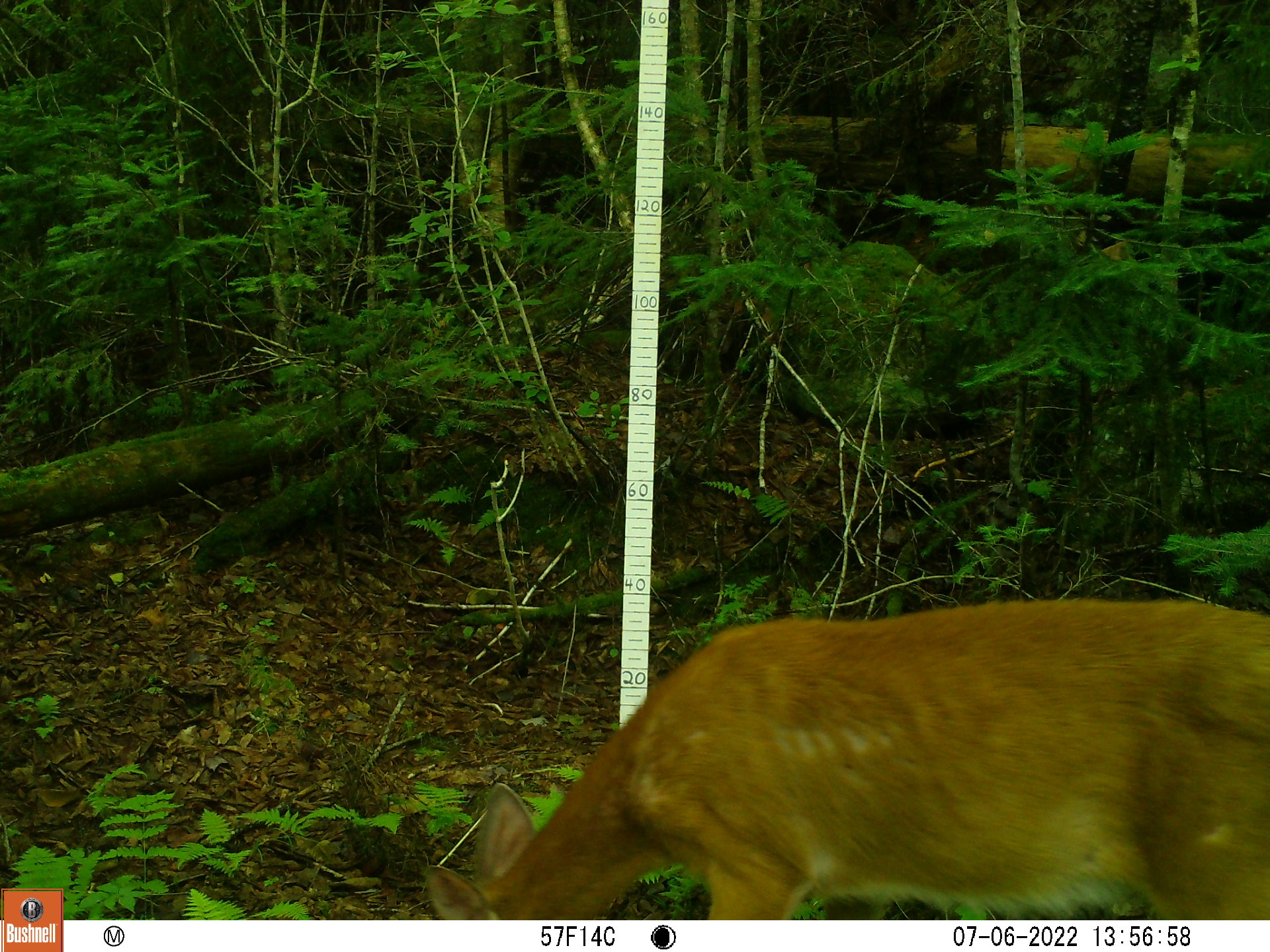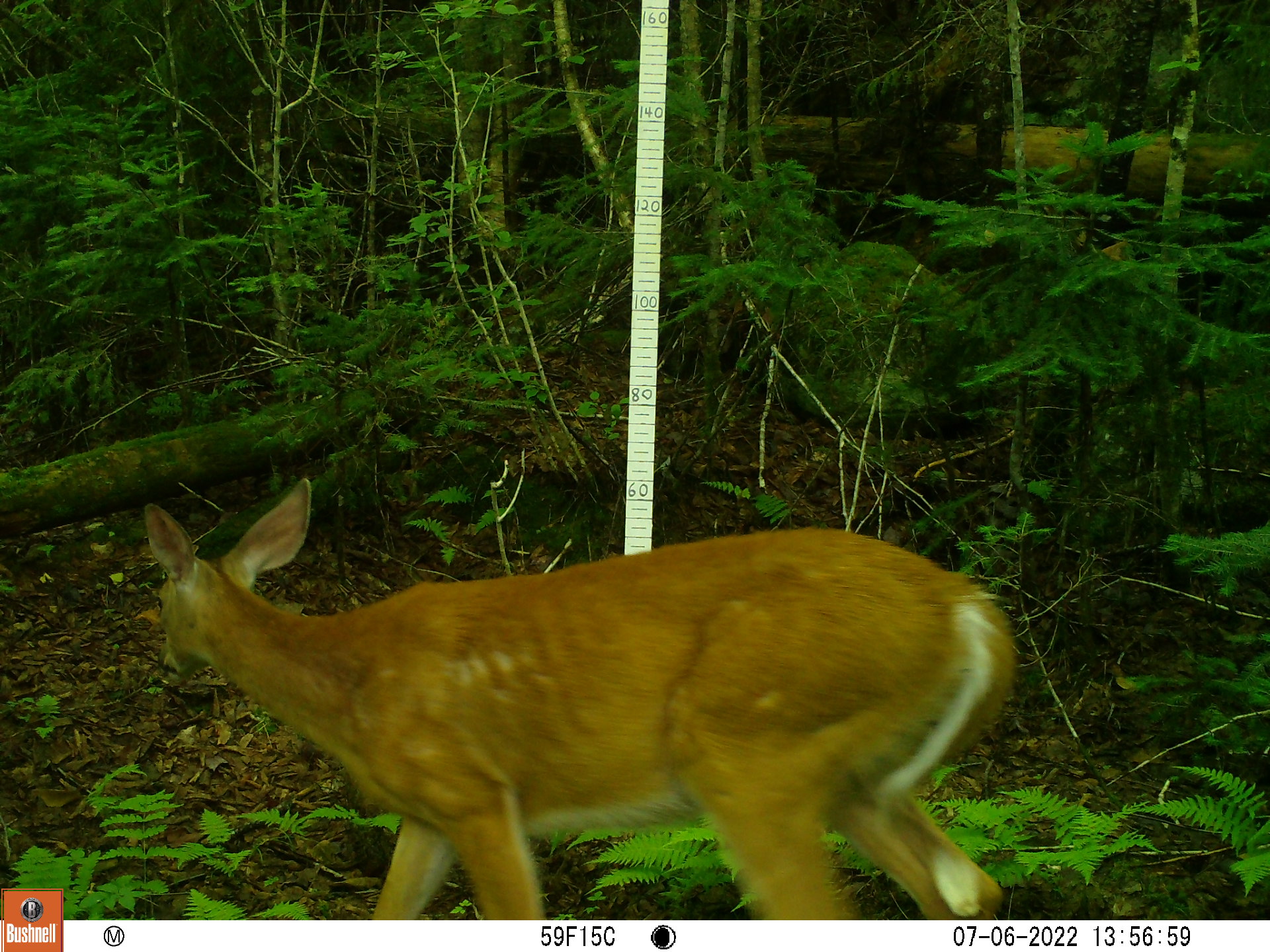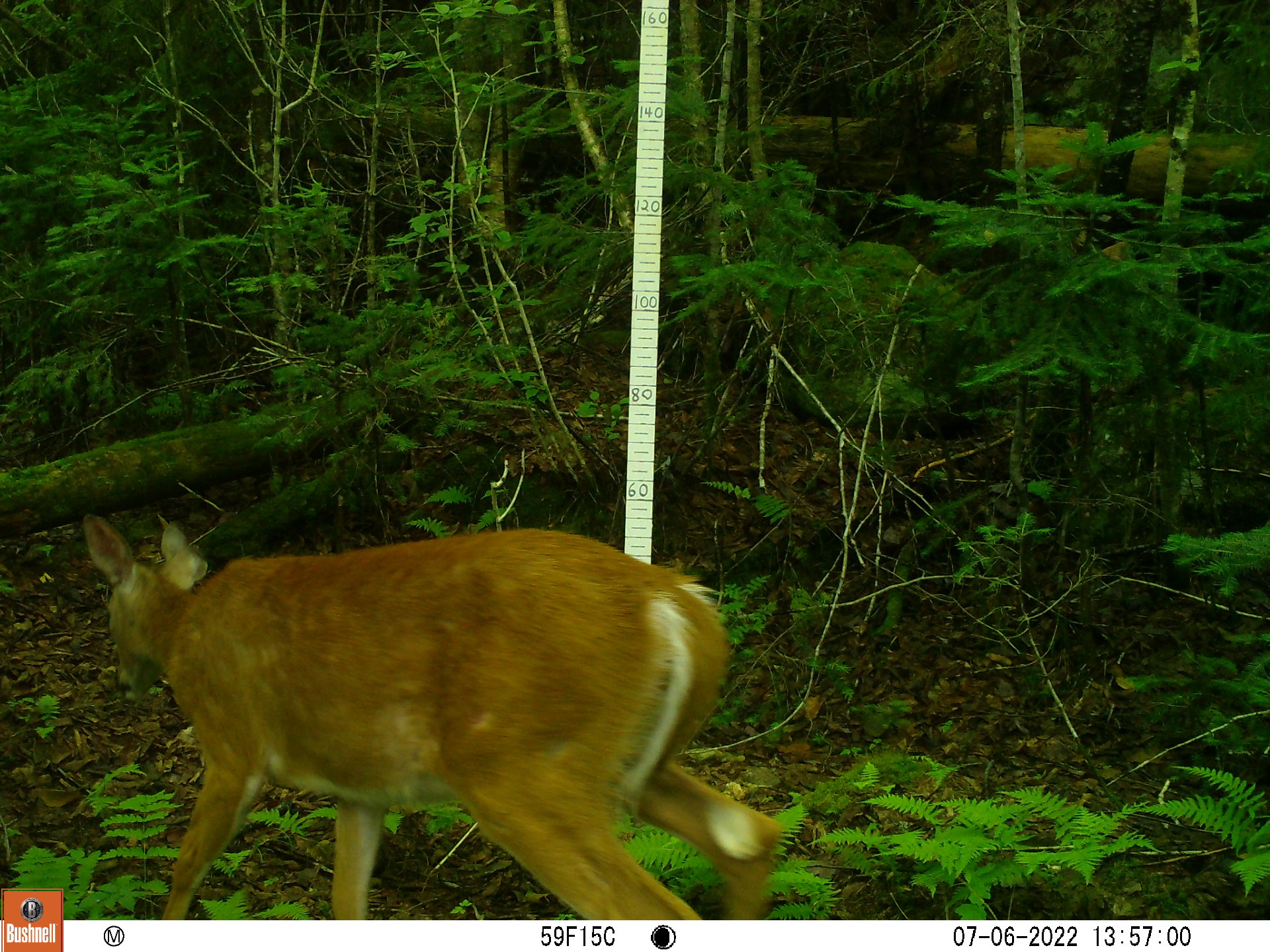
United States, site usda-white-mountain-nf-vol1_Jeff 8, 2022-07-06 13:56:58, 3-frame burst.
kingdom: Animalia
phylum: Chordata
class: Mammalia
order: Artiodactyla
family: Cervidae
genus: Odocoileus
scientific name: Odocoileus virginianus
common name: white-tailed deer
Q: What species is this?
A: White-tailed deer (Odocoileus virginianus).